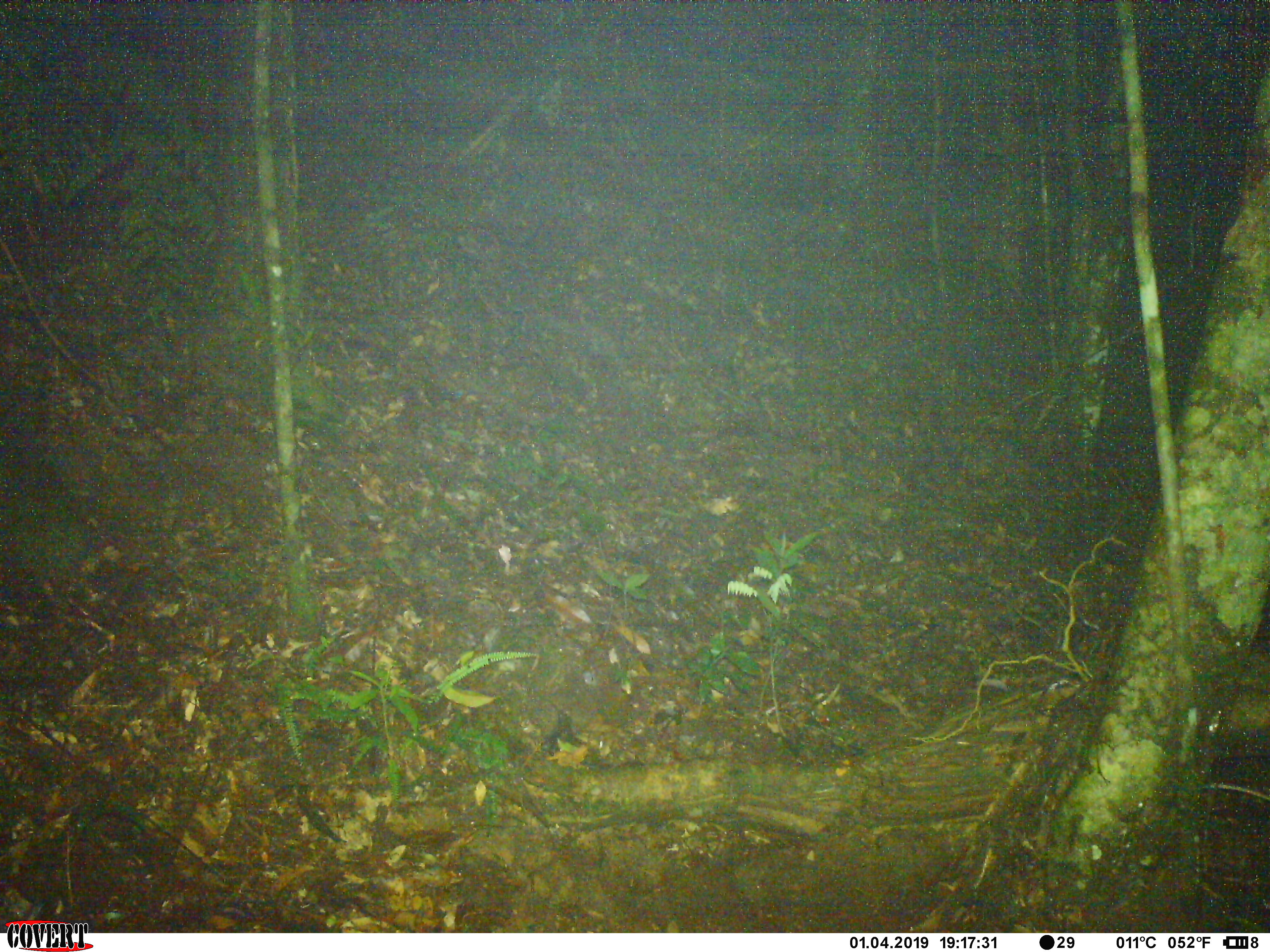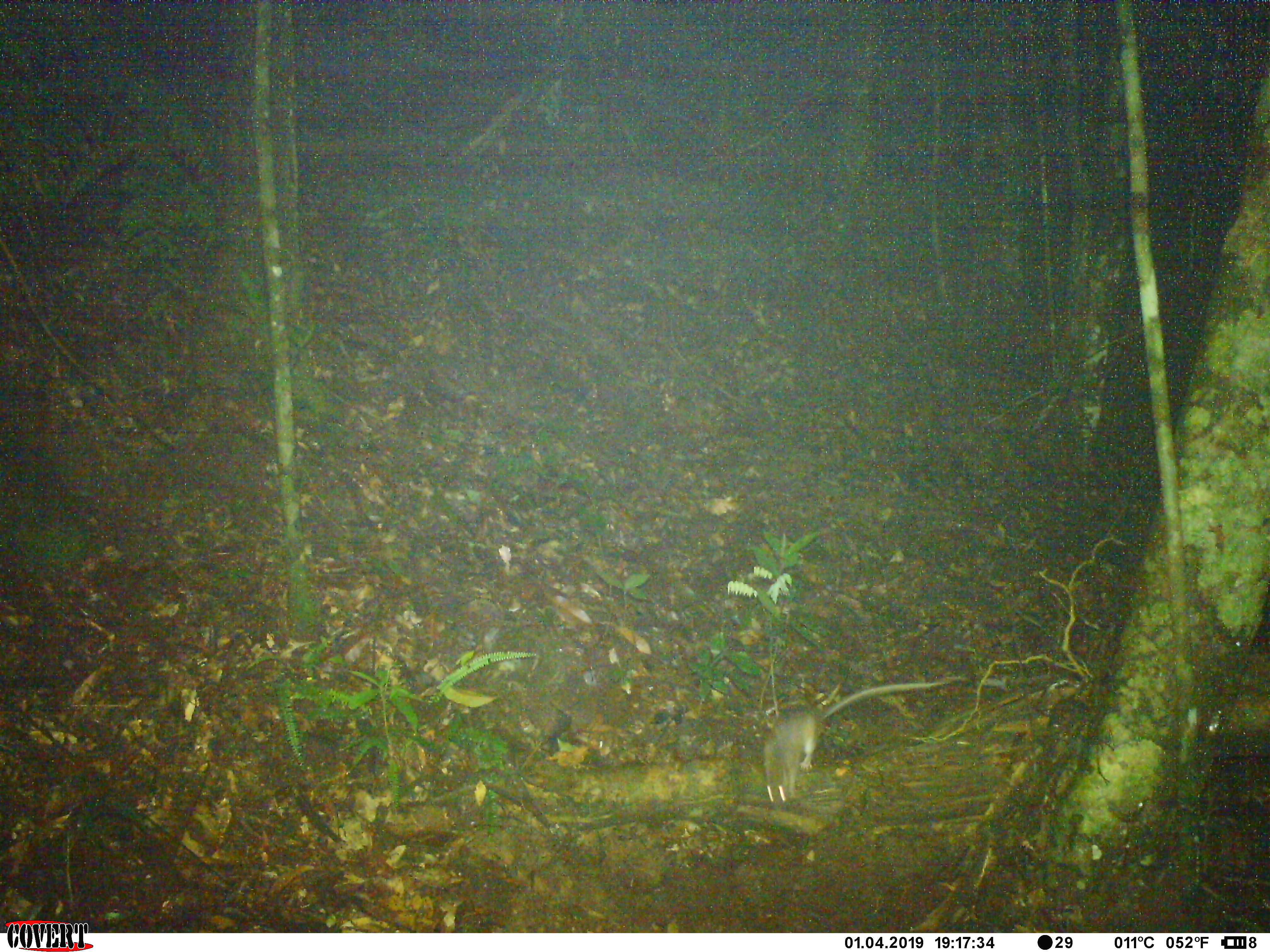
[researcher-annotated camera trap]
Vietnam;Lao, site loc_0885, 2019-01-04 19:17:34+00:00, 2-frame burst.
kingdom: Animalia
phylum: Chordata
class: Mammalia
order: Rodentia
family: Muridae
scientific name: Muridae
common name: old-world mice and rats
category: unidentified murid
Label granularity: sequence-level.